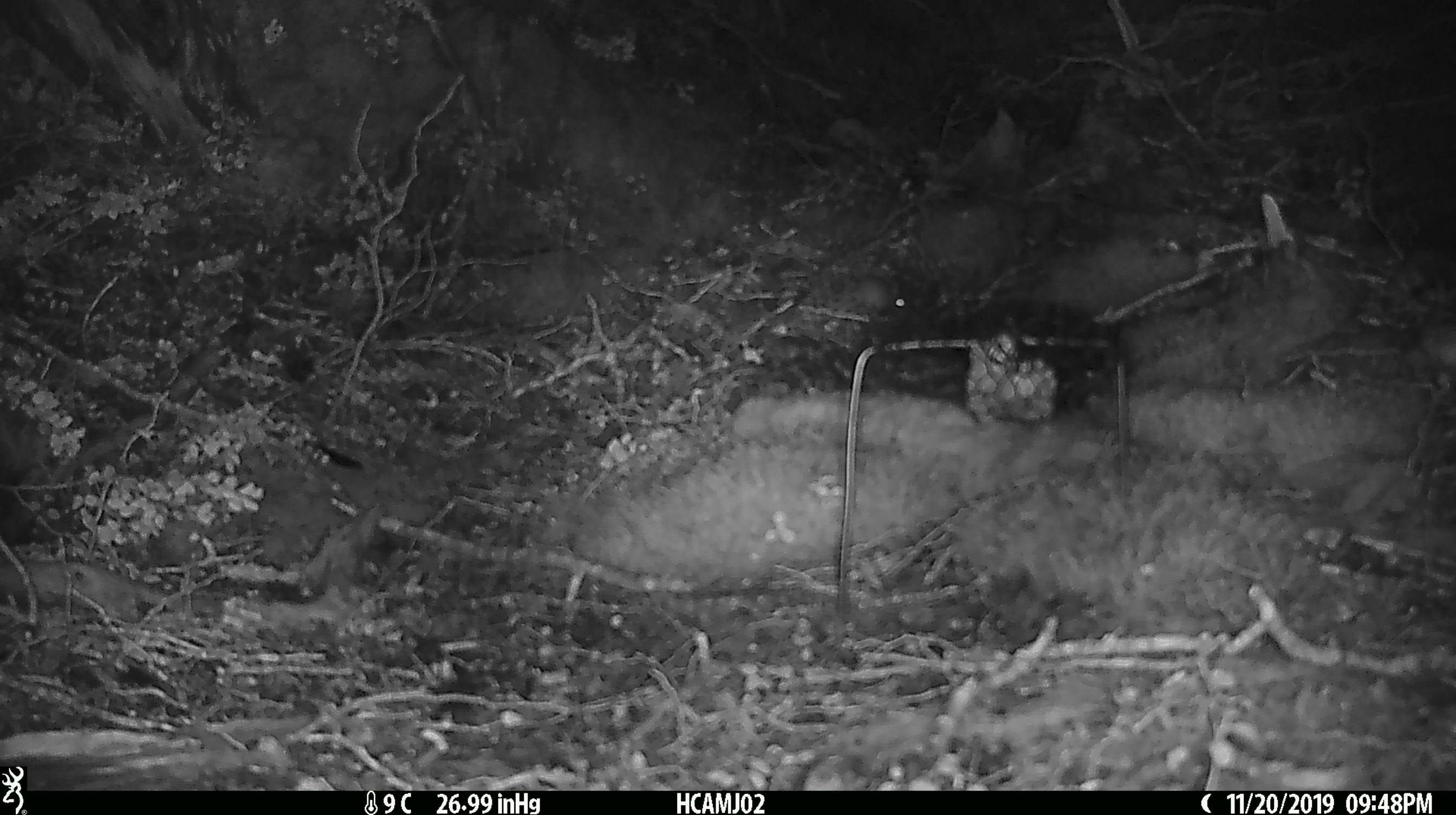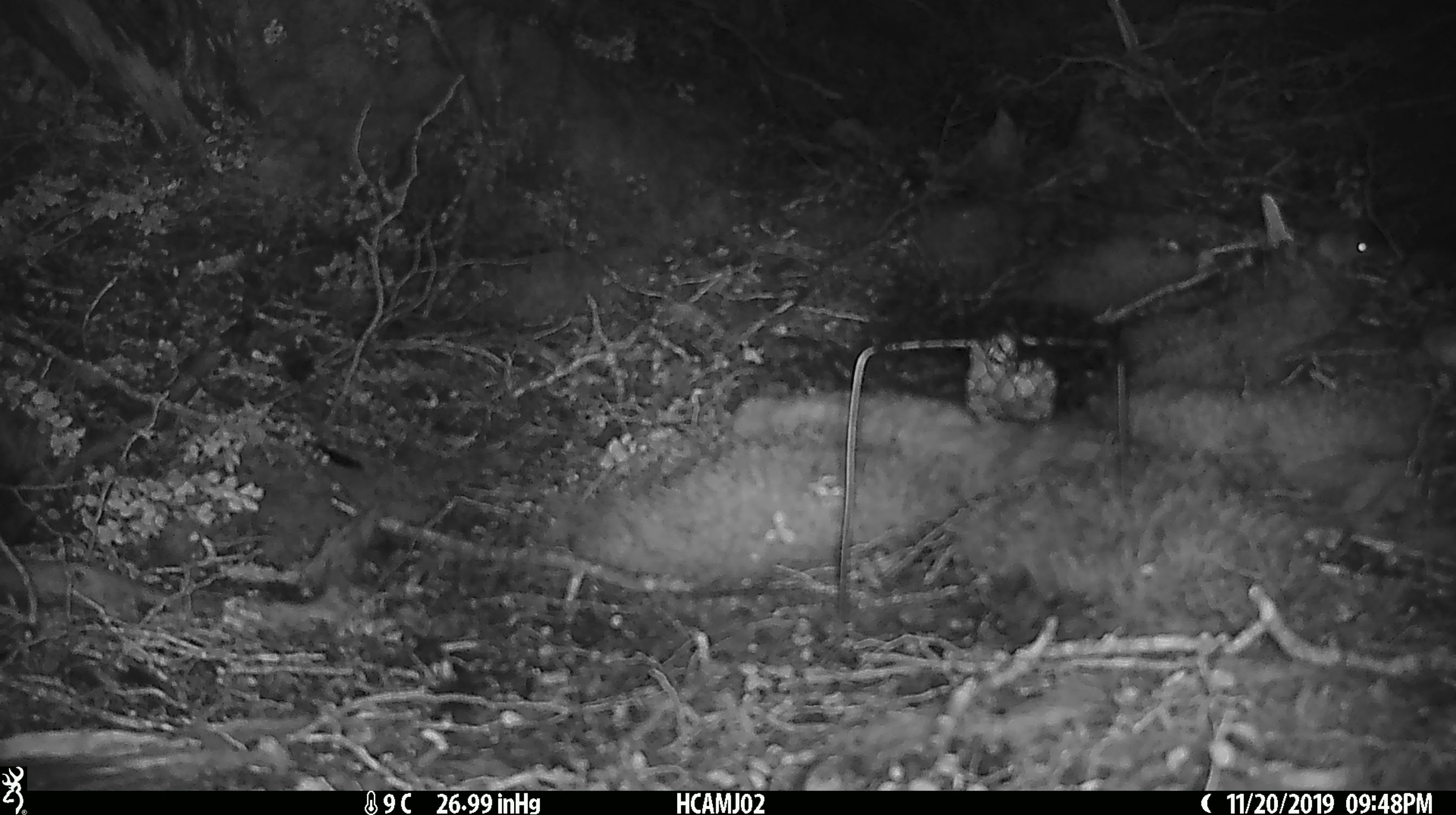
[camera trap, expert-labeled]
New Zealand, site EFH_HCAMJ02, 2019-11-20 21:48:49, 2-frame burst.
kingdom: Animalia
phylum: Chordata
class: Mammalia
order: Rodentia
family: Muridae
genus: Mus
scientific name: Mus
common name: mouse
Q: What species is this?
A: Mouse (Mus).